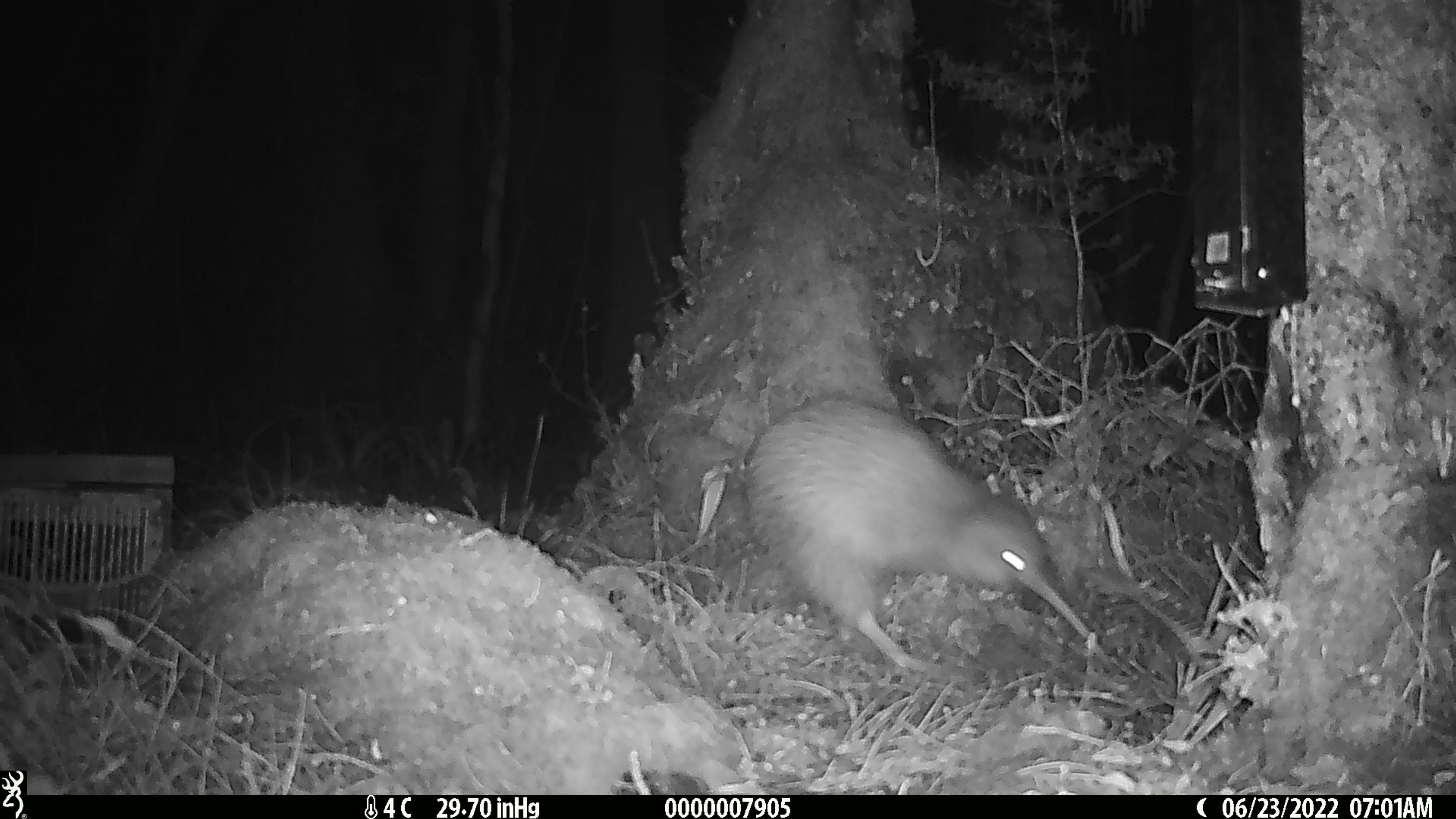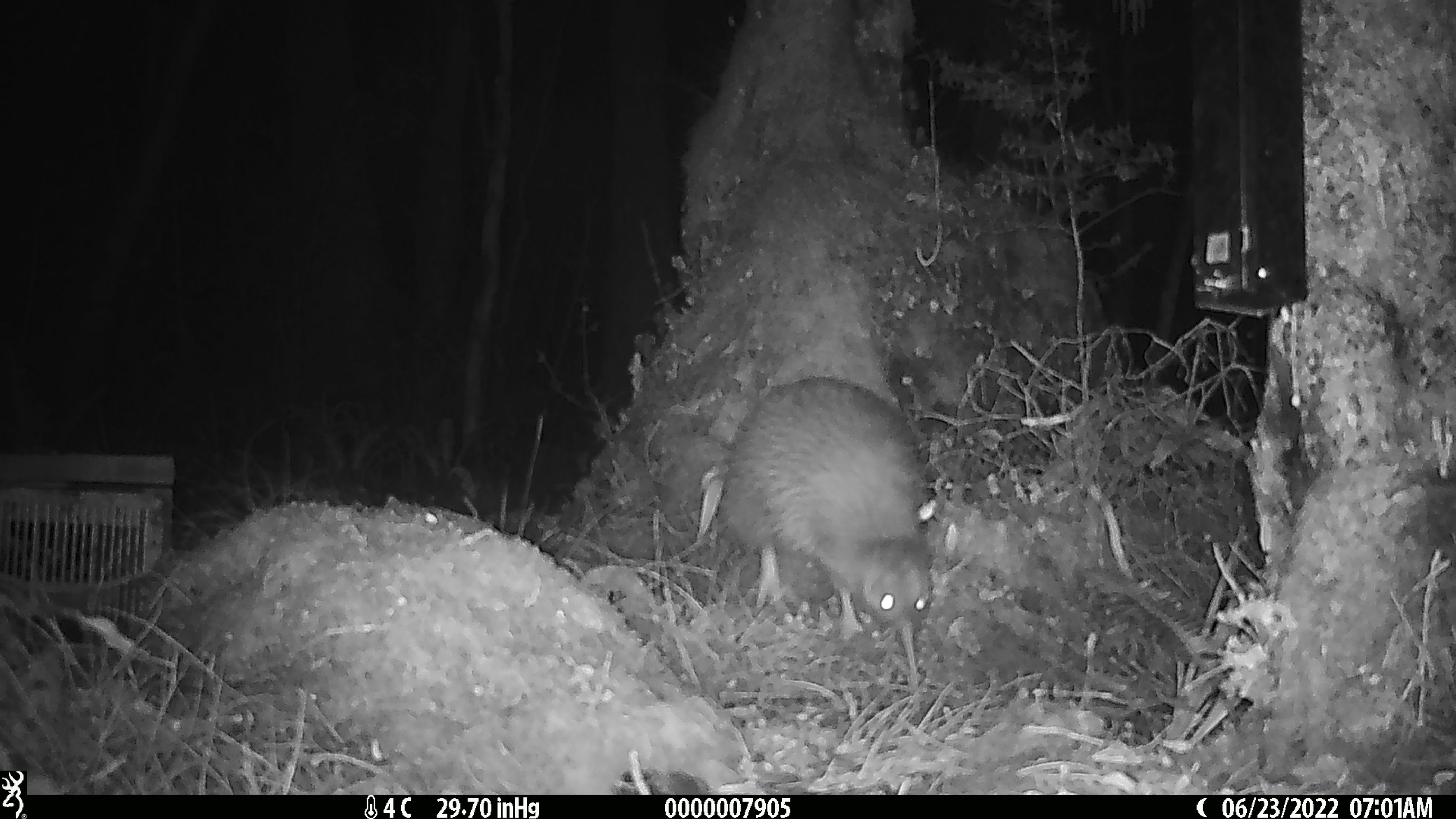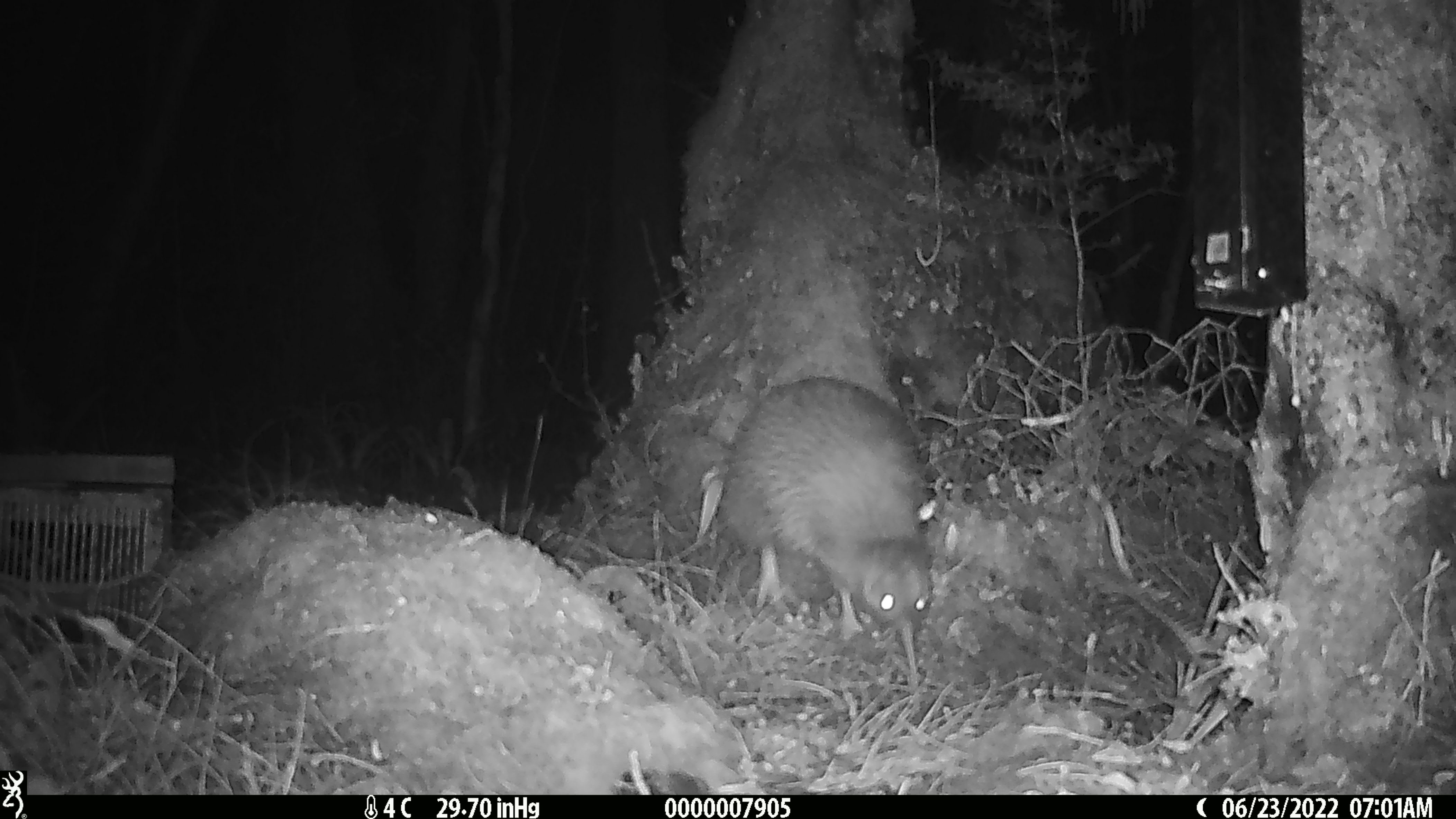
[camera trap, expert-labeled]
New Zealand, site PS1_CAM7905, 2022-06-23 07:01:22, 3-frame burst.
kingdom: Animalia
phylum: Chordata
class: Aves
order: Apterygiformes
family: Apterygidae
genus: Apteryx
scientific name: Apteryx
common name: kiwi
Kiwi (Apteryx).